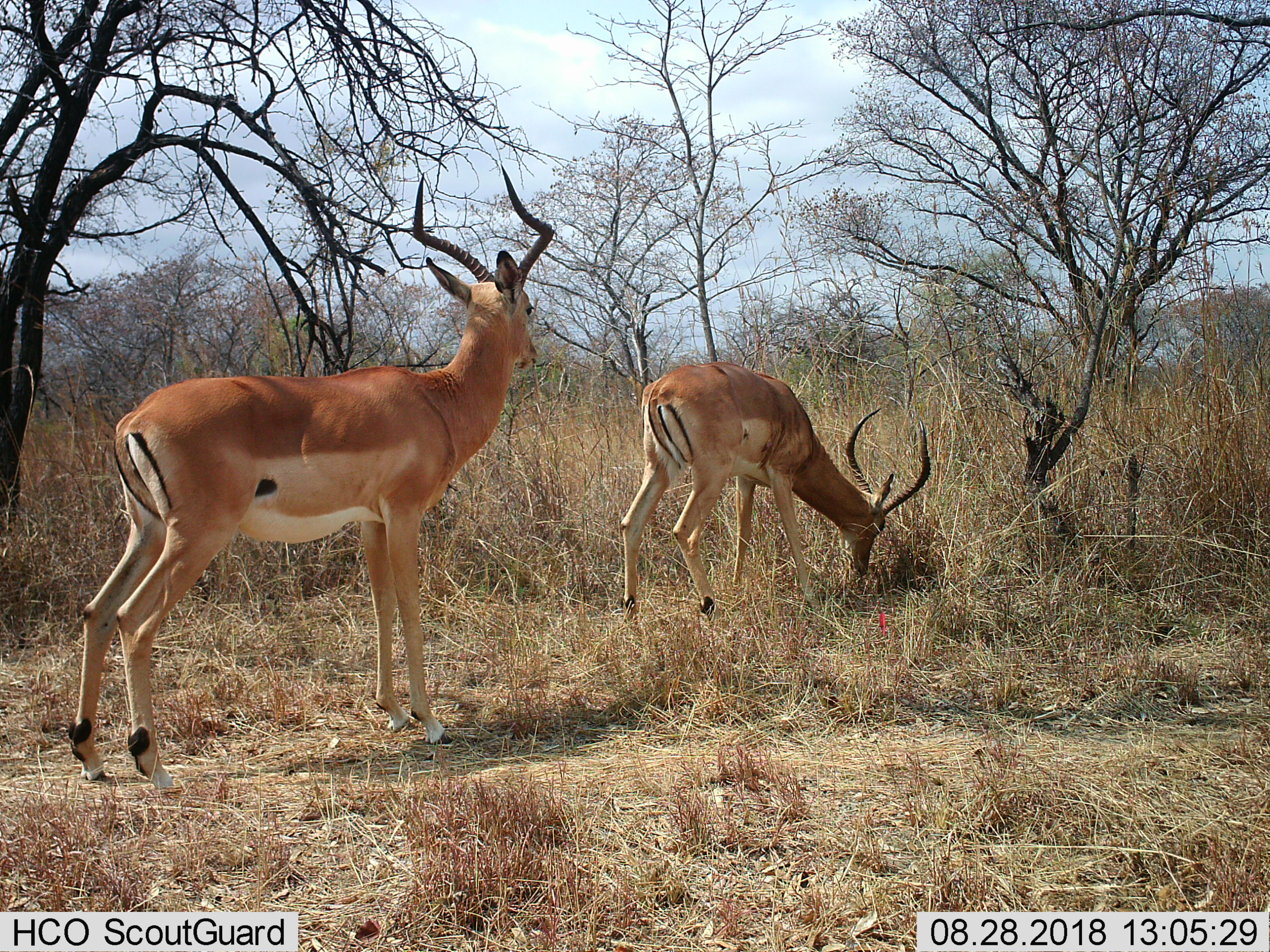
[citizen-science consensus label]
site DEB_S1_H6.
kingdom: Animalia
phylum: Chordata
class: Mammalia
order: Artiodactyla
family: Bovidae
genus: Aepyceros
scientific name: Aepyceros melampus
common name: impala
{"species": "impala (Aepyceros melampus)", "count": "2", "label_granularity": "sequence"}